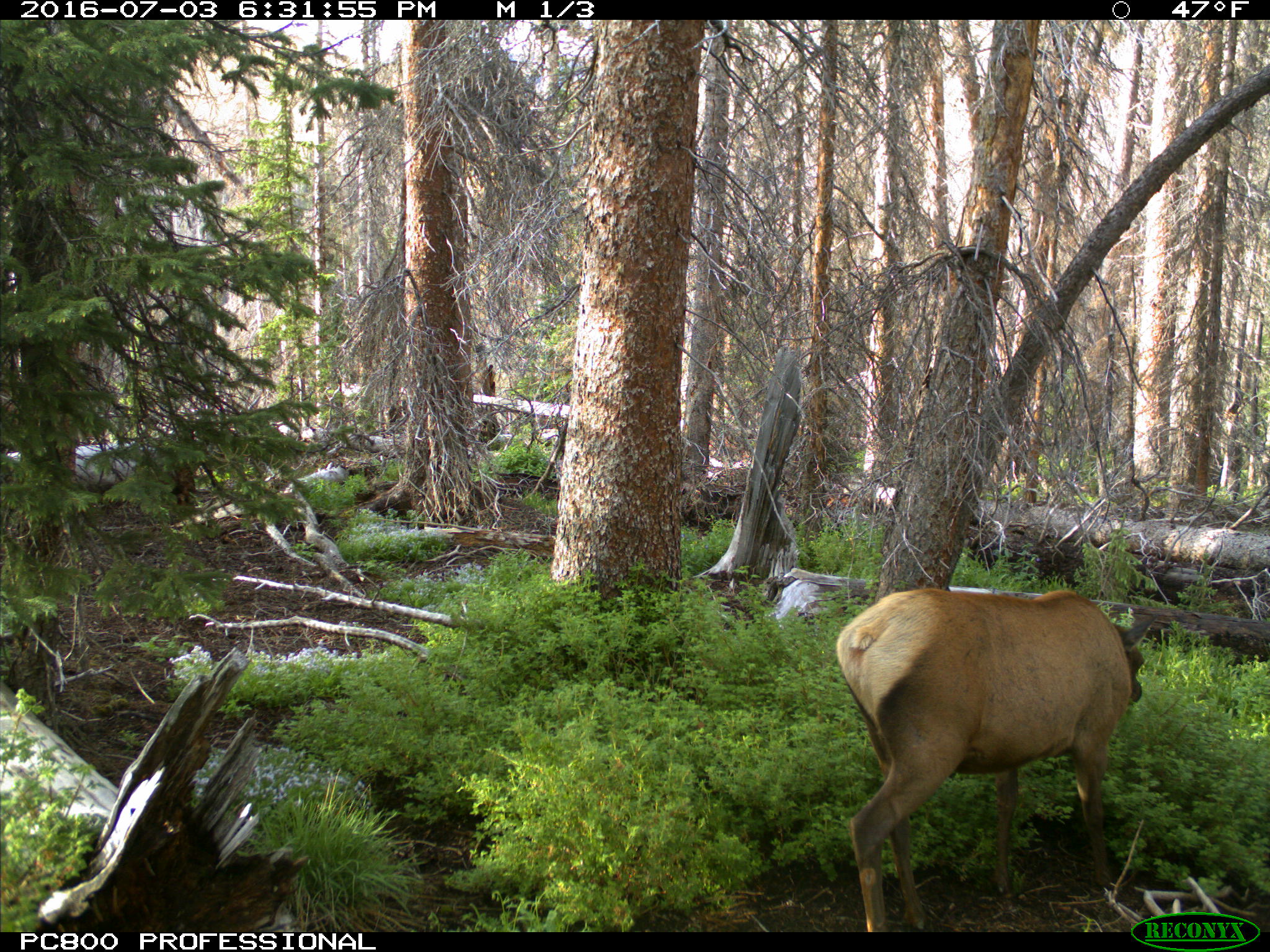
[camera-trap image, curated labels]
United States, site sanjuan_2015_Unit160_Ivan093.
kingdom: Animalia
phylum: Chordata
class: Mammalia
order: Artiodactyla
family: Cervidae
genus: Cervus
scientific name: Cervus elaphus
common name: red deer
Cervus elaphus (red deer).